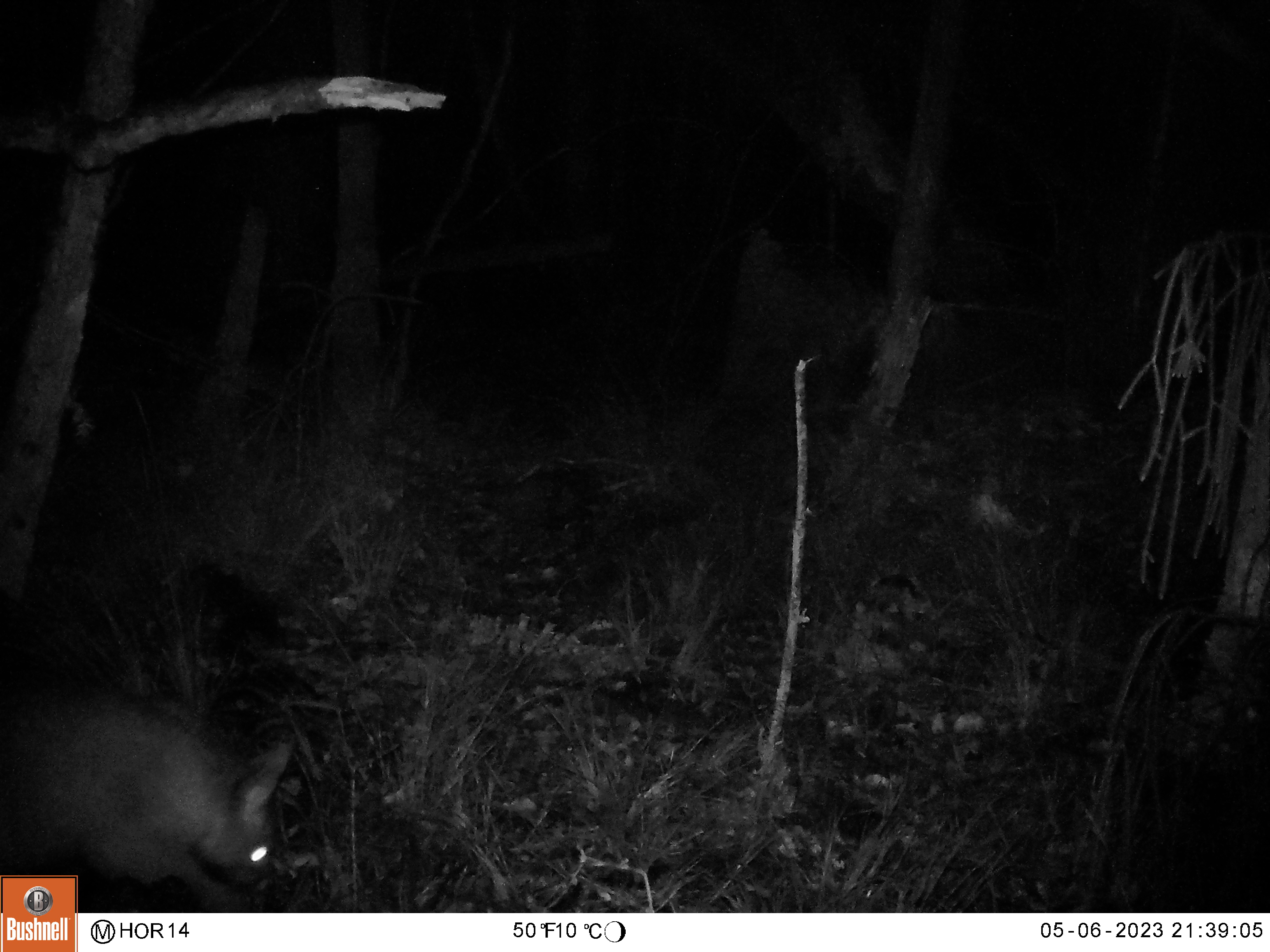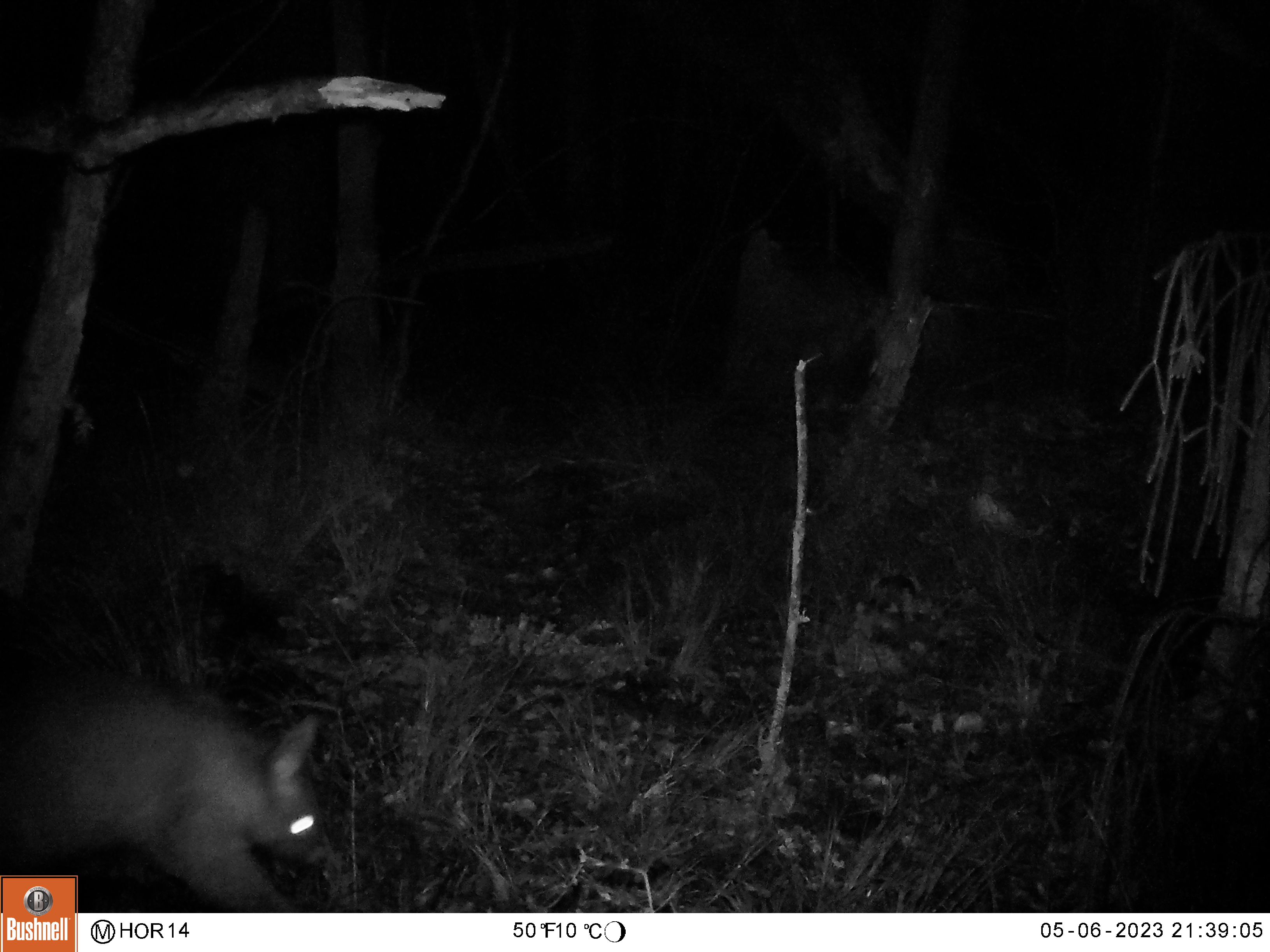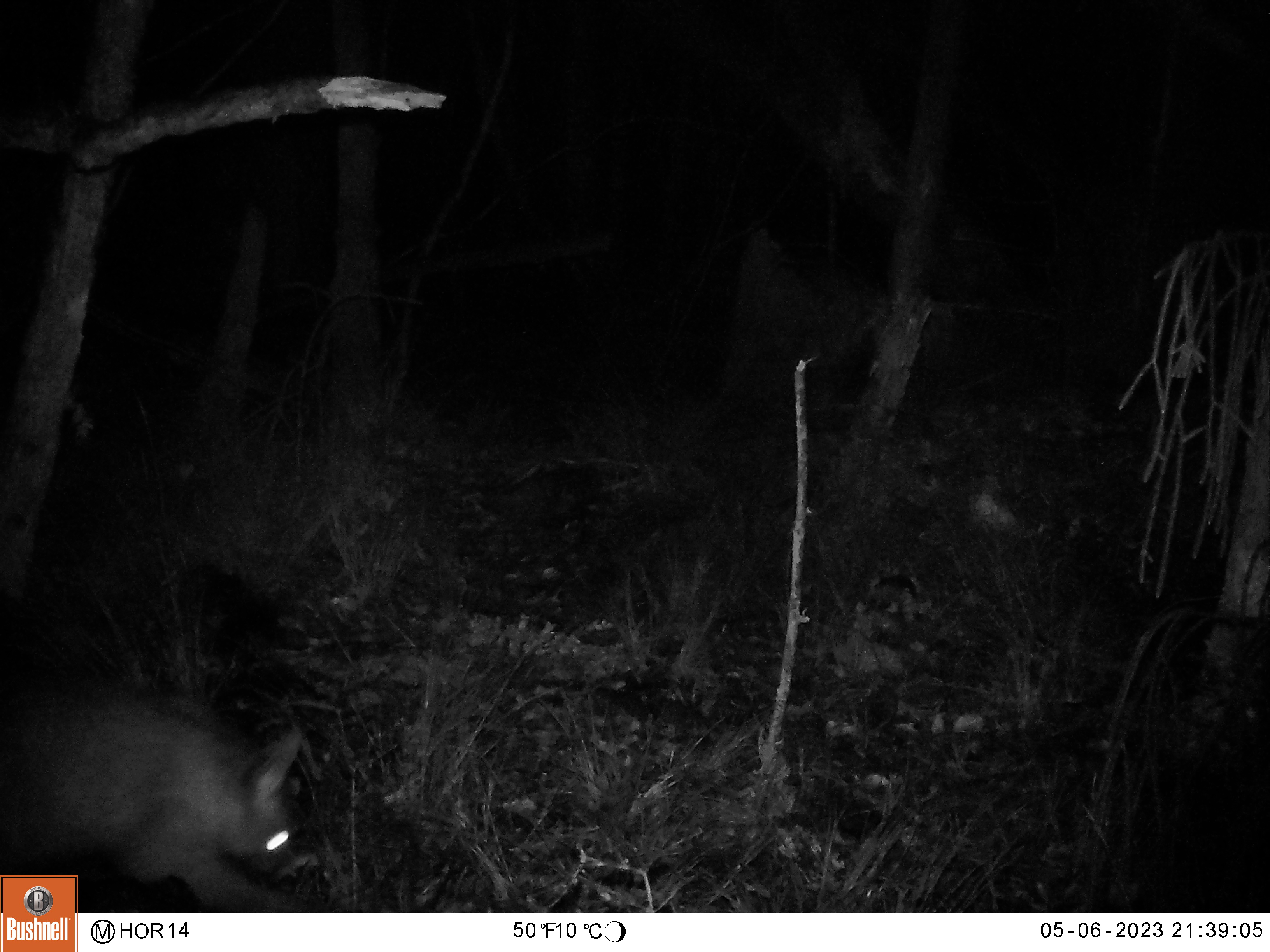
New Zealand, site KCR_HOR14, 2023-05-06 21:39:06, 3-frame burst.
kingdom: Animalia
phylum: Chordata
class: Mammalia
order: Diprotodontia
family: Phalangeridae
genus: Trichosurus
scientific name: Trichosurus vulpecula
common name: common brushtail possum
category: possum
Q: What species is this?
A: Possum (common brushtail possum) (Trichosurus vulpecula).